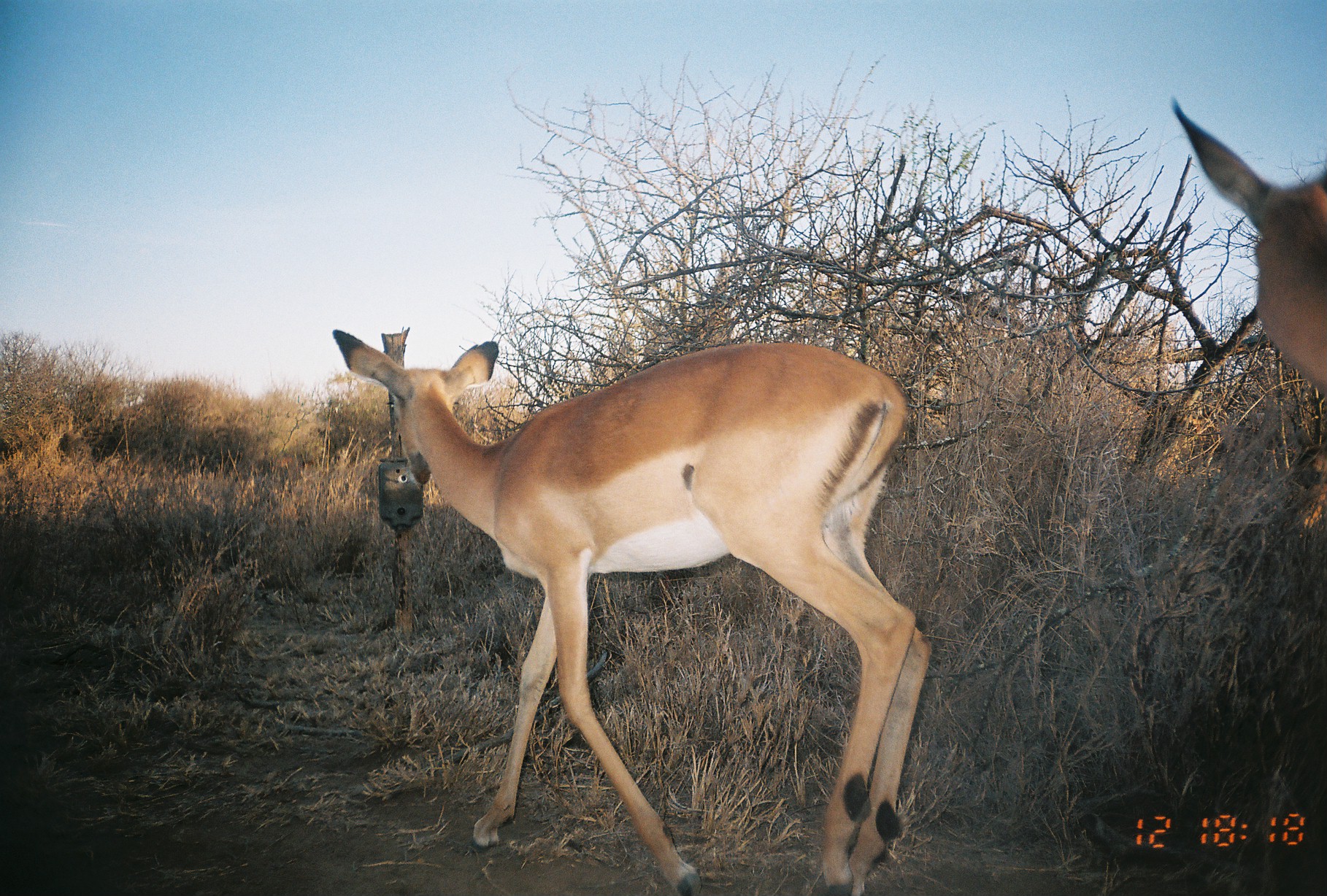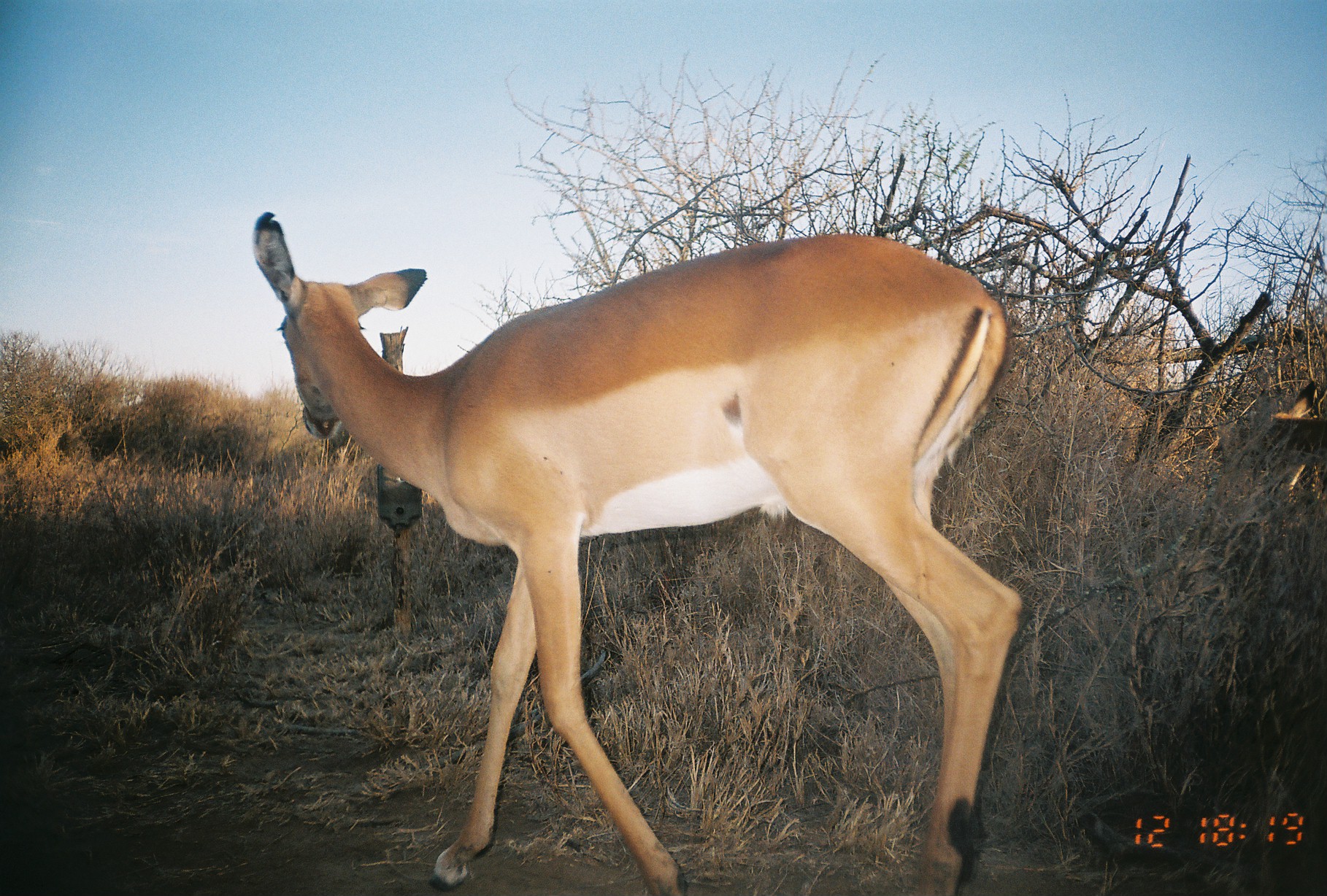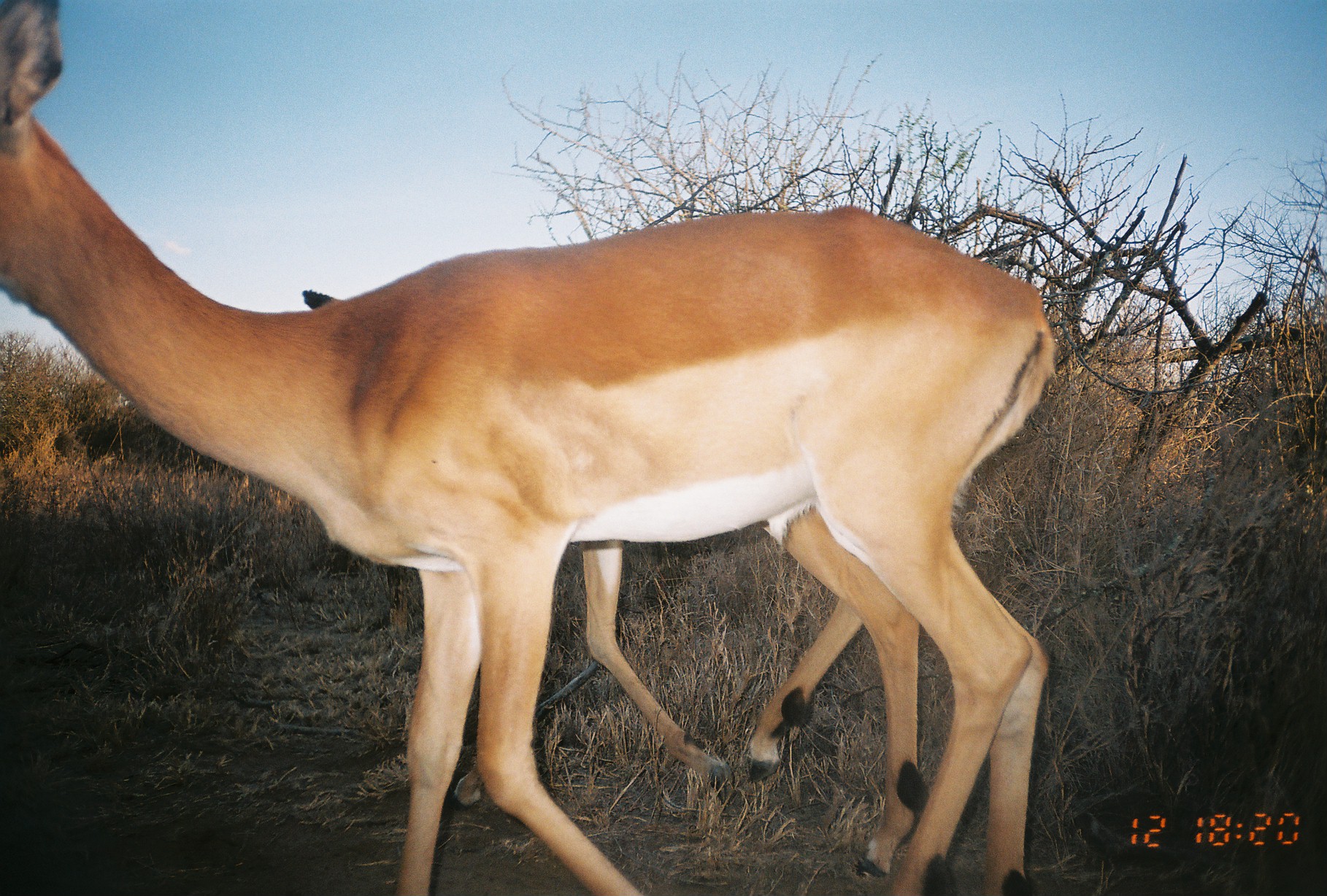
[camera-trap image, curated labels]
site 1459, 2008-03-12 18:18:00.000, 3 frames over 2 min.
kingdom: Animalia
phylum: Chordata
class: Mammalia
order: Artiodactyla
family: Bovidae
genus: Aepyceros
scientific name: Aepyceros melampus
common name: impala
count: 2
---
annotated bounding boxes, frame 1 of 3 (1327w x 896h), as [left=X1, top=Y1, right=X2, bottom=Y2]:
aepyceros melampus: [left=330, top=328, right=933, bottom=896]; [left=1171, top=99, right=1327, bottom=404]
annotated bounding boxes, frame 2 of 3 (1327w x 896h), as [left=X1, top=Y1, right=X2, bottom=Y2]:
aepyceros melampus: [left=250, top=211, right=1027, bottom=896]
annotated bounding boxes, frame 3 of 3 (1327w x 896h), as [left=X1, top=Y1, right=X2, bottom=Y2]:
aepyceros melampus: [left=0, top=0, right=1058, bottom=896]; [left=301, top=288, right=929, bottom=881]